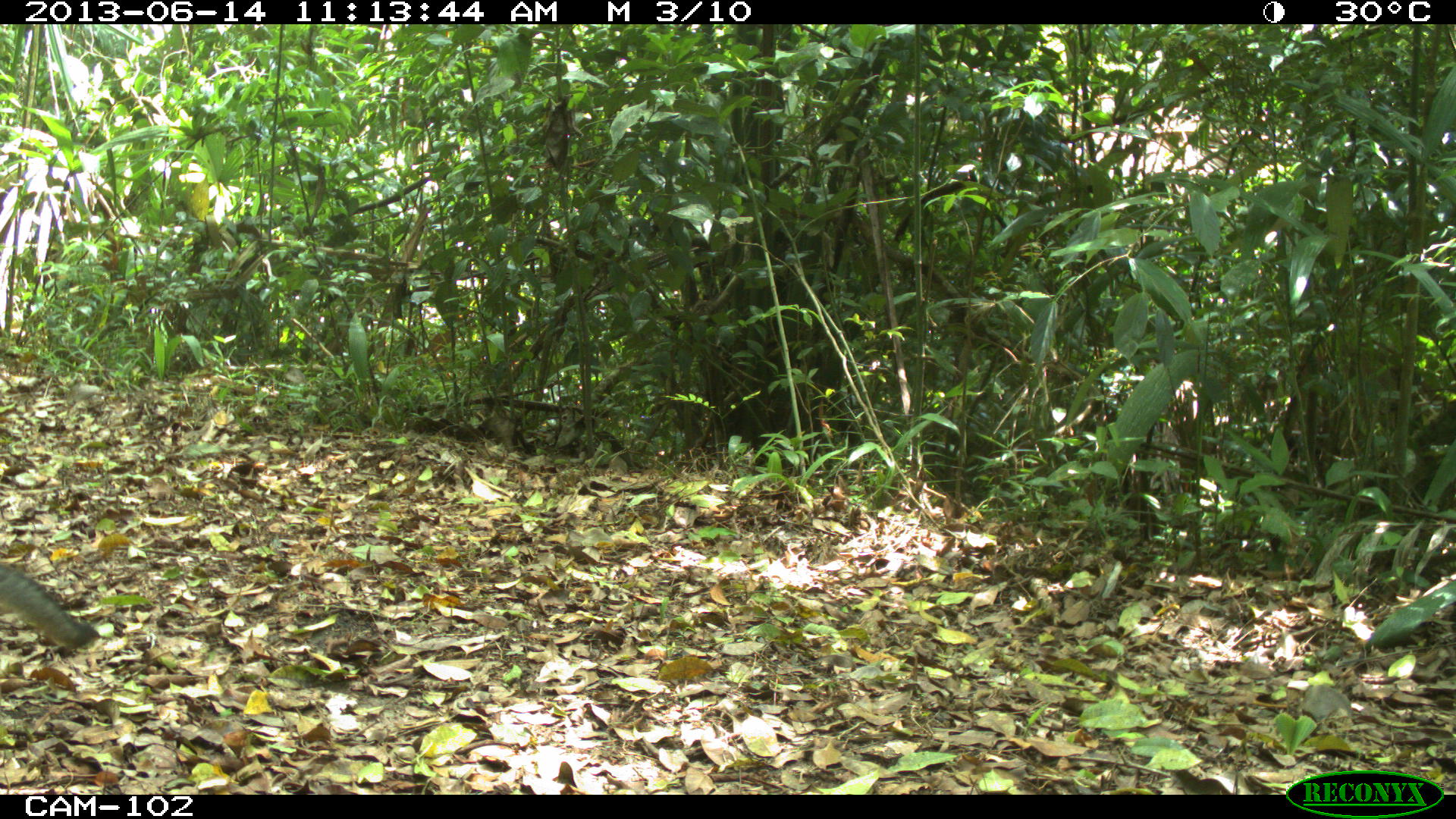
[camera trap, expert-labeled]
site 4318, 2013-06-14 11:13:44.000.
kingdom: Animalia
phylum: Chordata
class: Mammalia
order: Carnivora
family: Canidae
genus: Urocyon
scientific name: Urocyon cinereoargenteus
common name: gray fox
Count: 1.